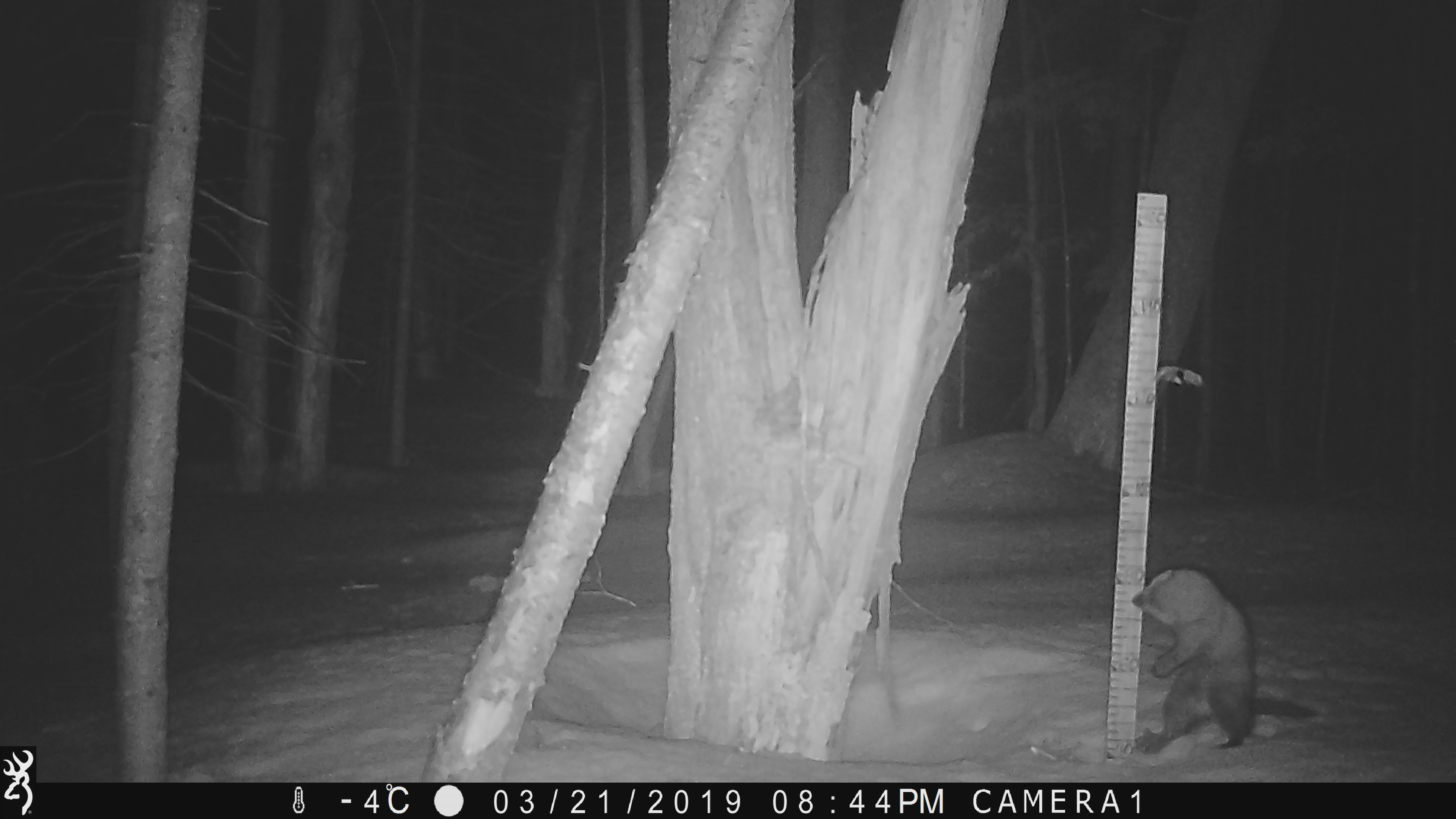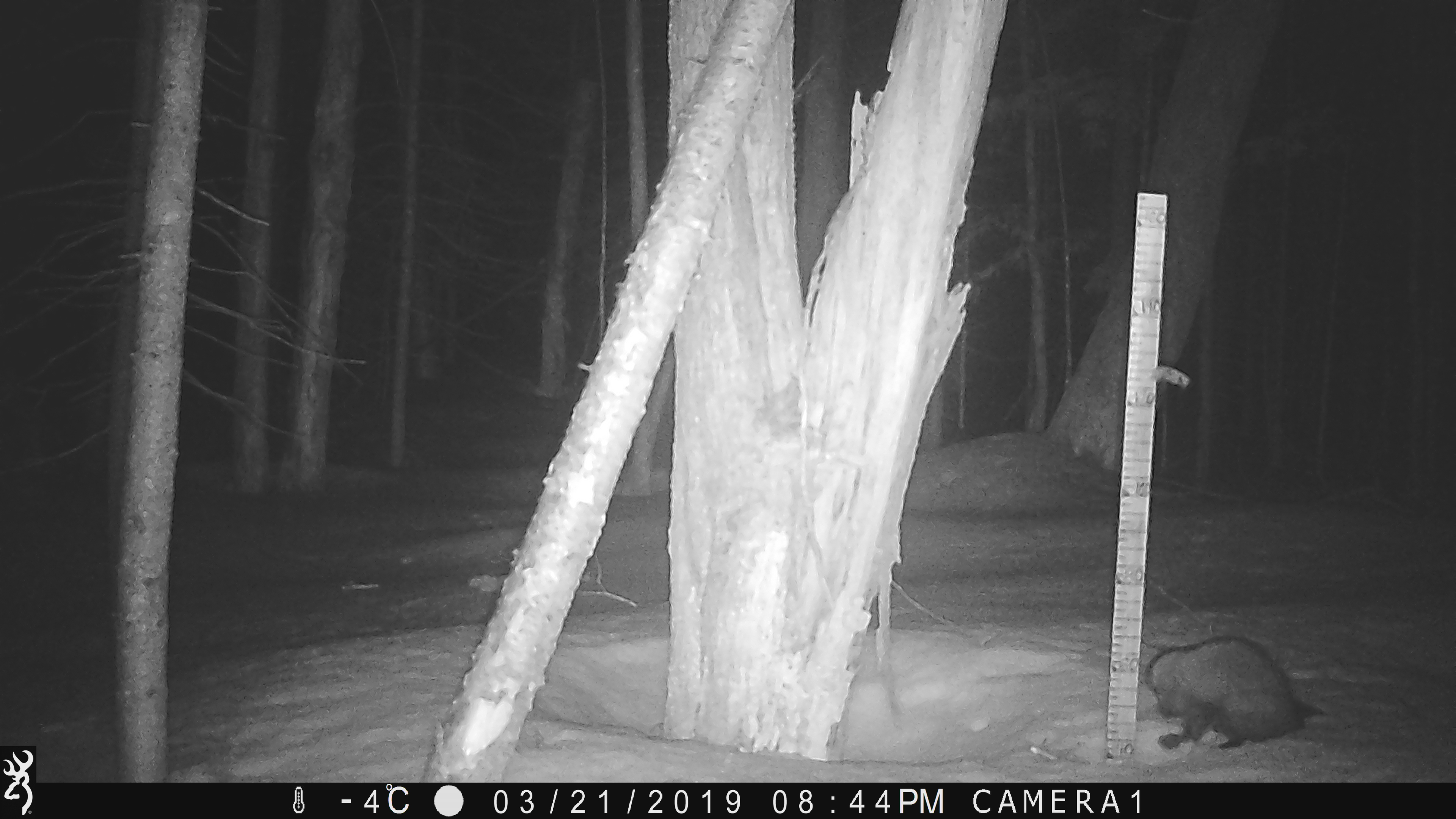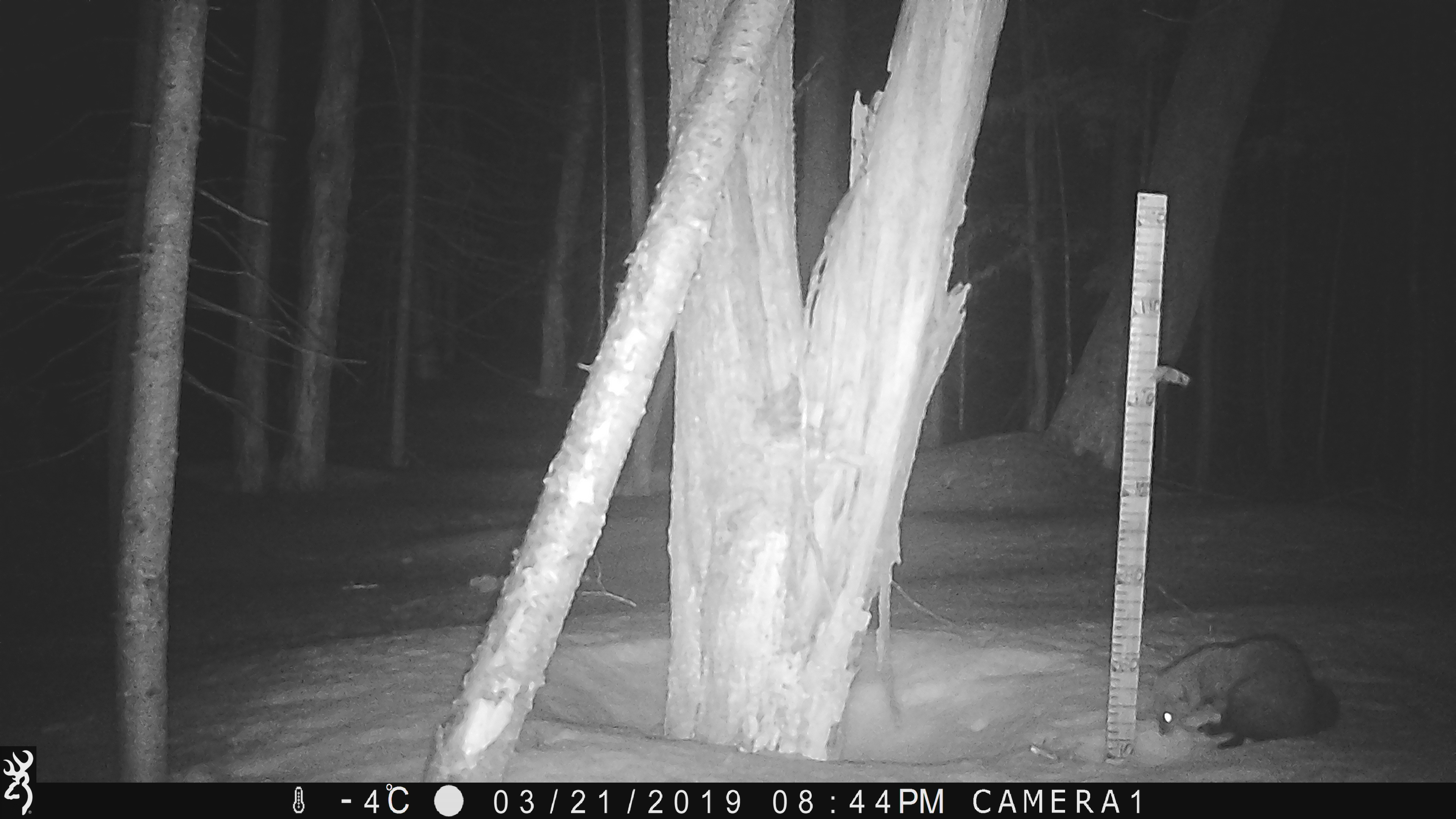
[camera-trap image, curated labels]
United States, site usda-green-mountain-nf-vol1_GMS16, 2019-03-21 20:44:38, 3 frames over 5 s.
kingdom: Animalia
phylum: Chordata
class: Mammalia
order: Carnivora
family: Mustelidae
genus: Pekania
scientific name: Pekania pennanti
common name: fisher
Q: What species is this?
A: Fisher (Pekania pennanti).